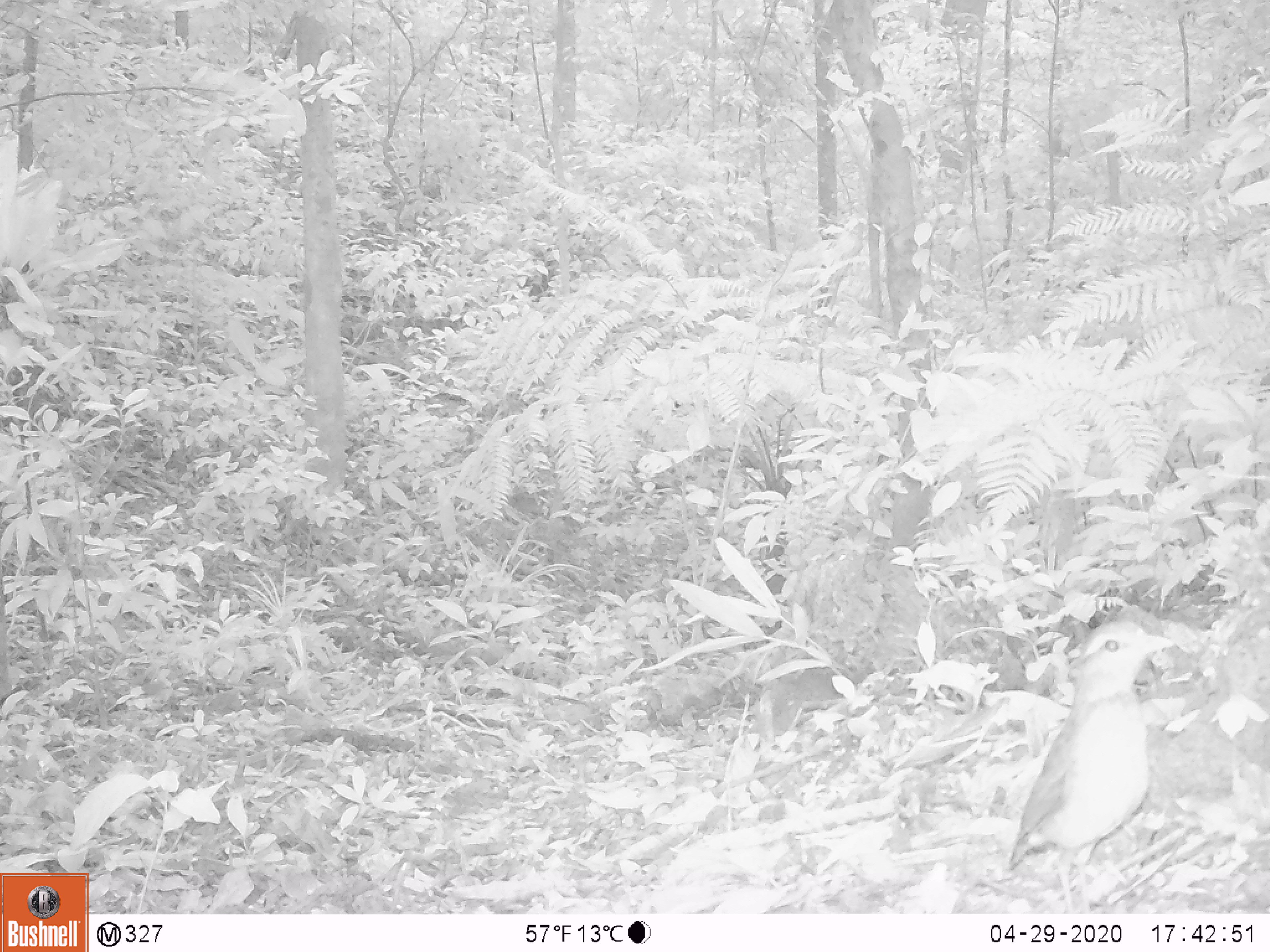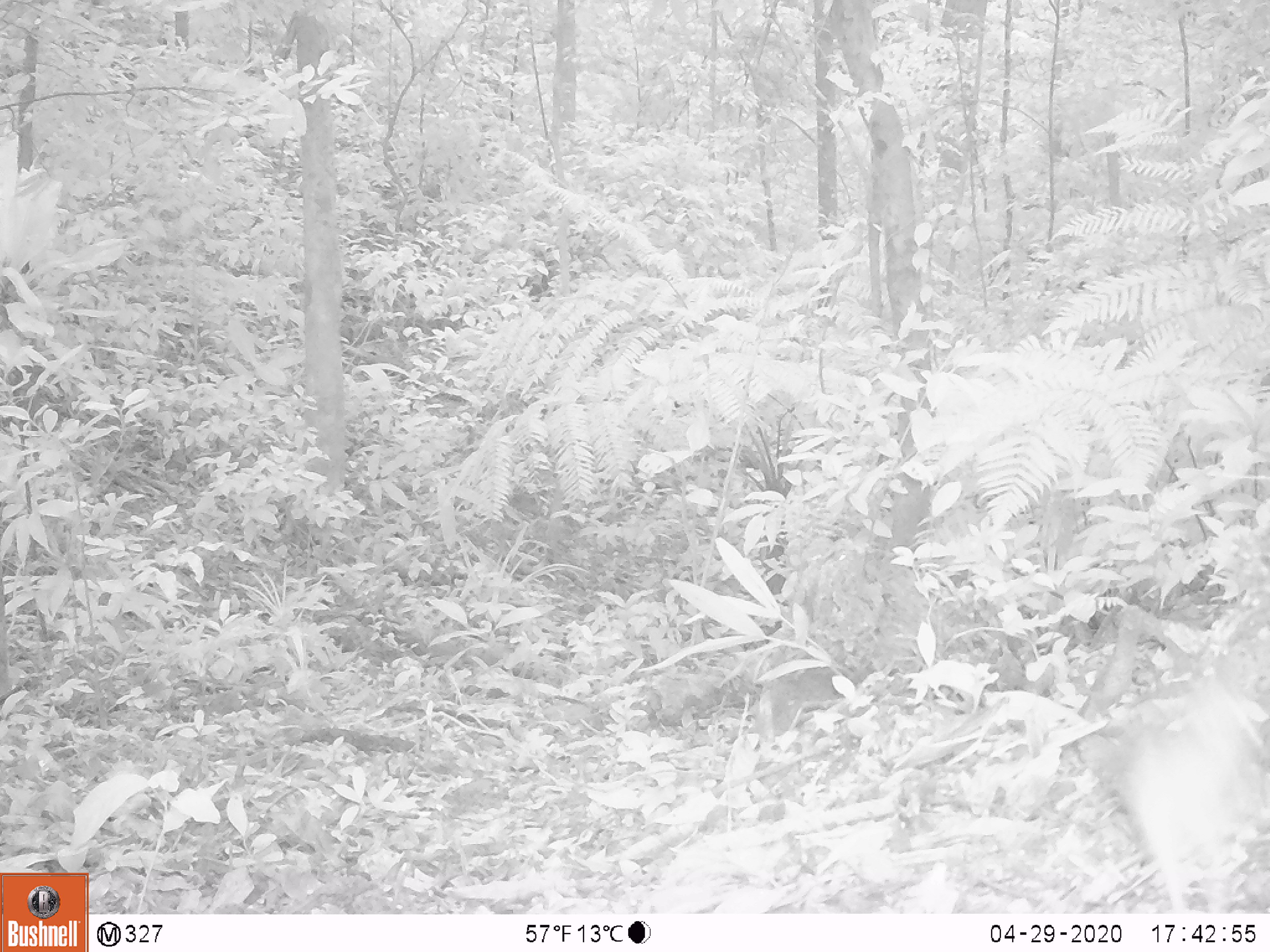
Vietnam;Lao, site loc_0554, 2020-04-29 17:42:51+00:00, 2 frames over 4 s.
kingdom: Animalia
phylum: Chordata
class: Aves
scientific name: Aves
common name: bird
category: unidentified bird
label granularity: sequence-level